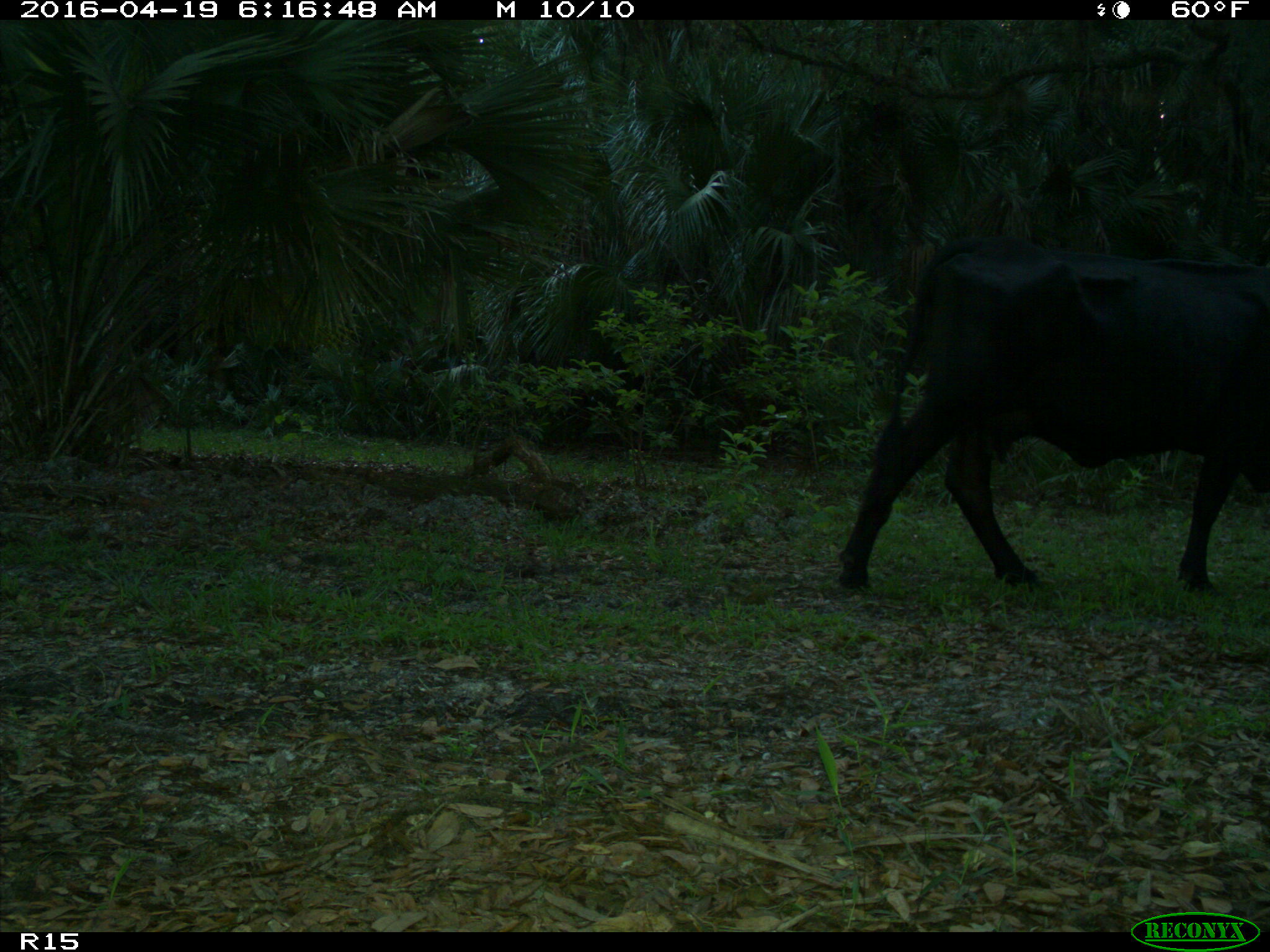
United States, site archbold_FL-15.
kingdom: Animalia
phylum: Chordata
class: Mammalia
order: Artiodactyla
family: Bovidae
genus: Bos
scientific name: Bos taurus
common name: domestic cow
Bos taurus (domestic cow).